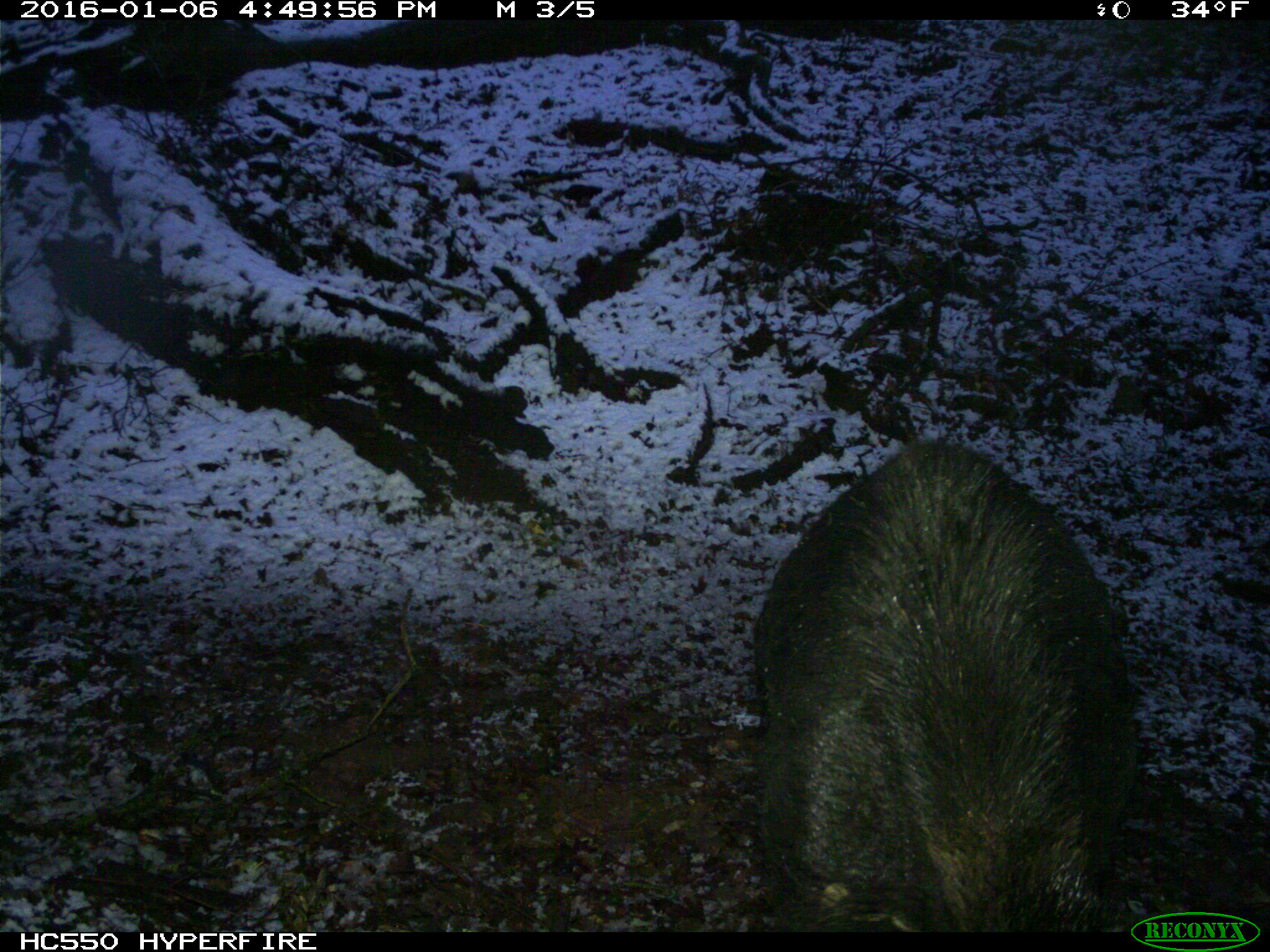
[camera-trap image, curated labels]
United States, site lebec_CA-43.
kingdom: Animalia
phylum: Chordata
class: Mammalia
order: Artiodactyla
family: Suidae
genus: Sus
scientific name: Sus scrofa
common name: wild boar